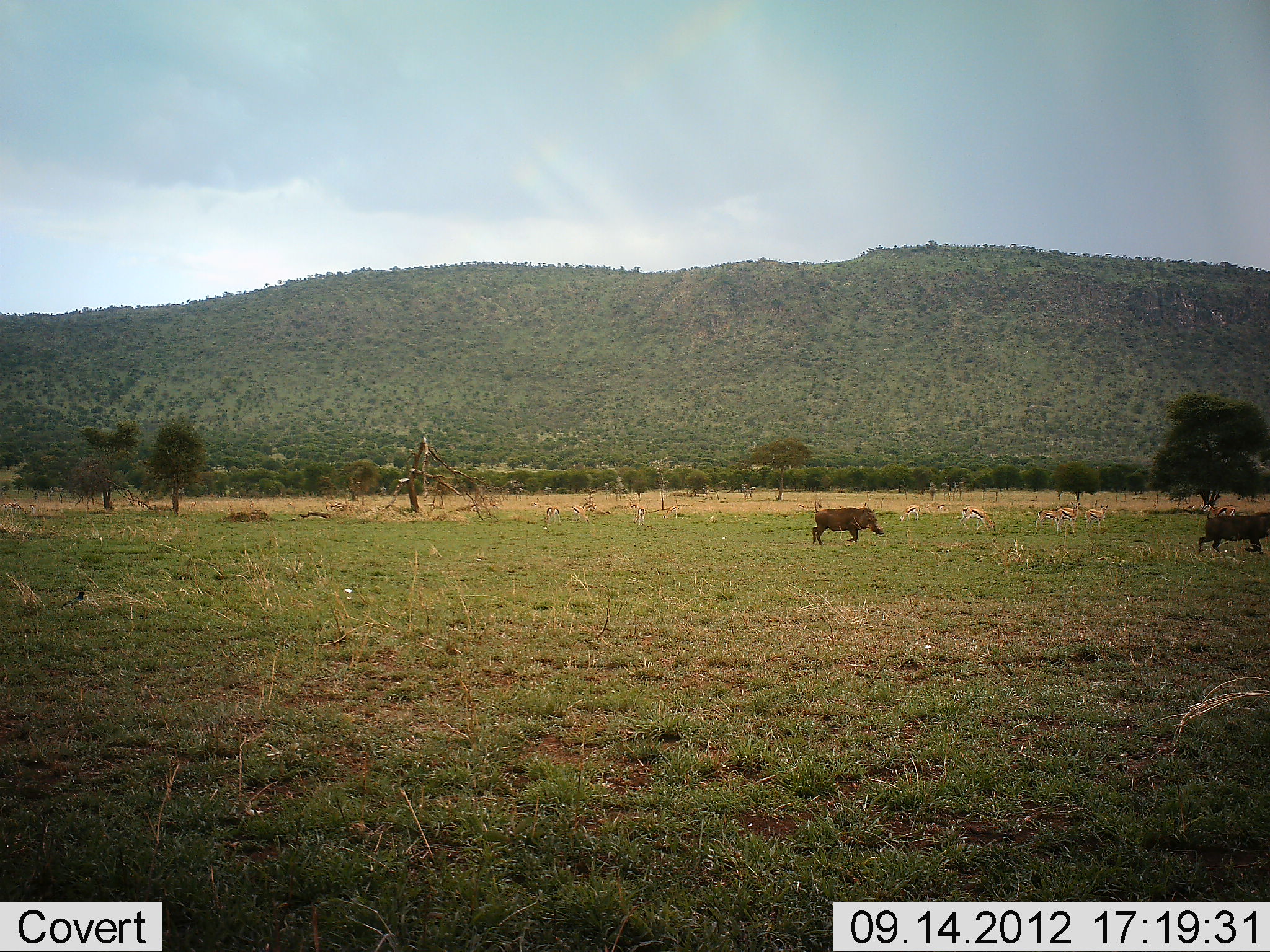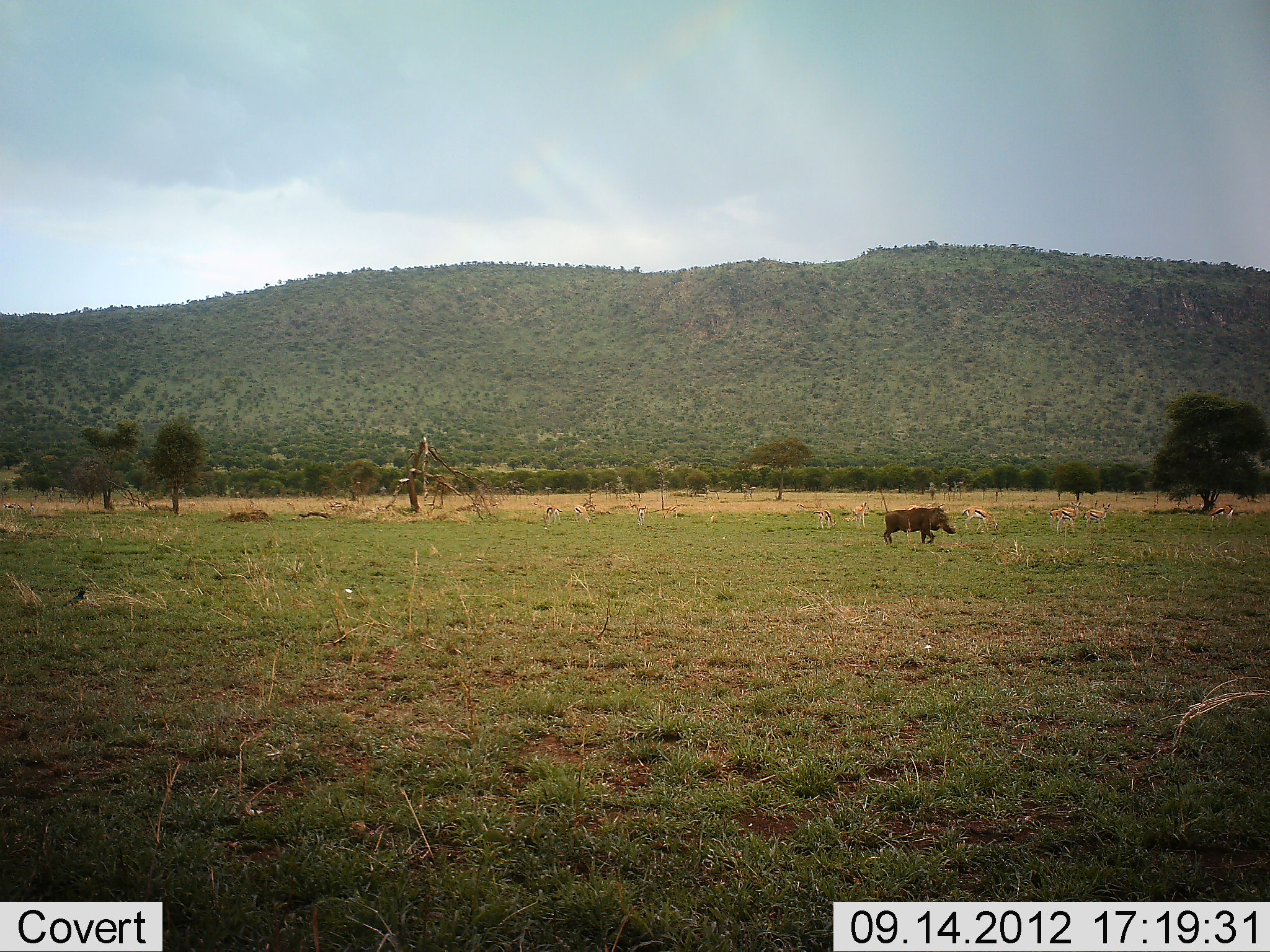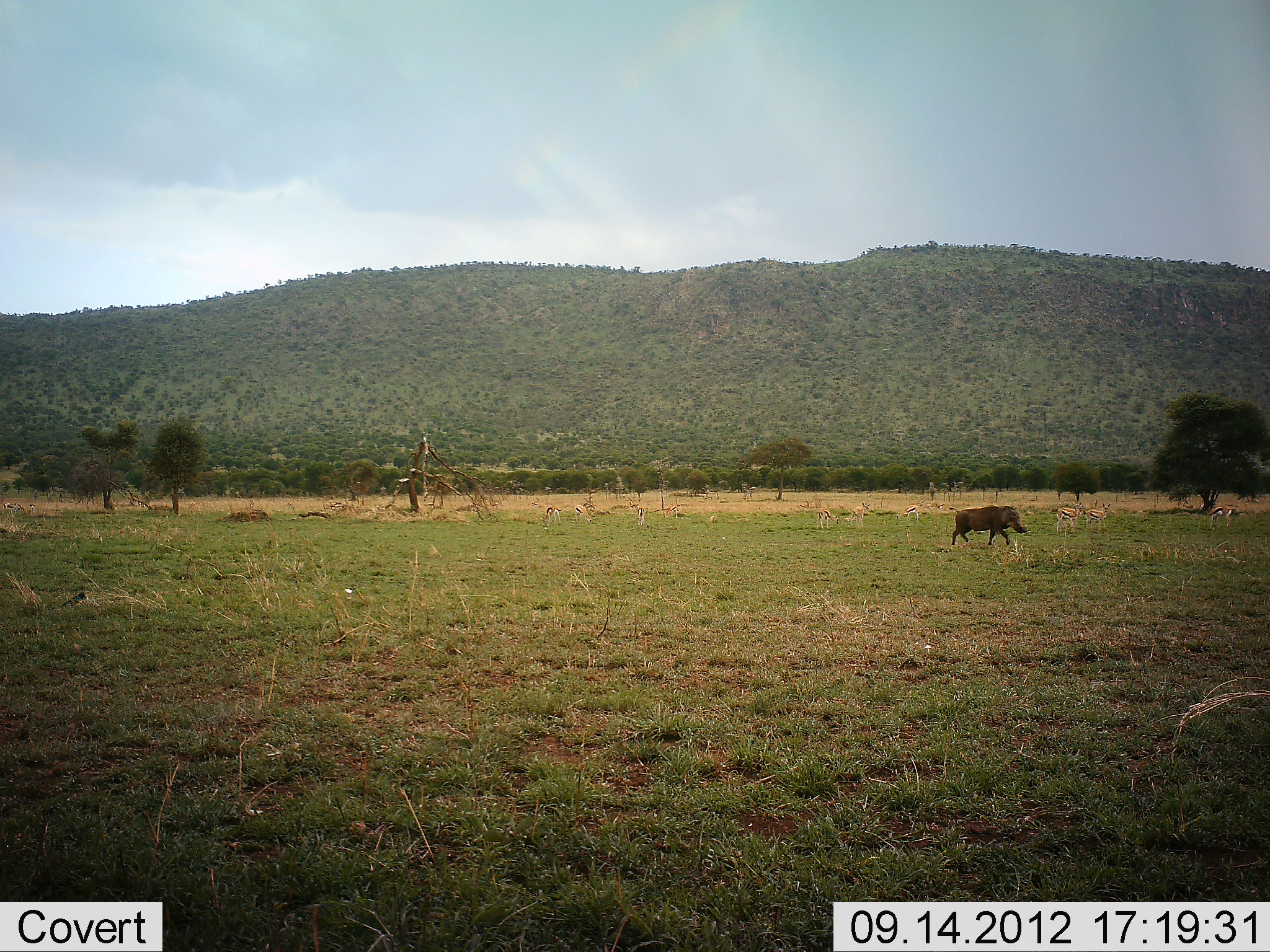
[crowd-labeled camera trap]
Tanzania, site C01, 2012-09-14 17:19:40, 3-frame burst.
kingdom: Animalia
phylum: Chordata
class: Mammalia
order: Artiodactyla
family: Bovidae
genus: Eudorcas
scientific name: Eudorcas thomsonii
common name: thomson's gazelle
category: gazellethomsons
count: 10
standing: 60%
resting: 0%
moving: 10%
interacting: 0%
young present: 0%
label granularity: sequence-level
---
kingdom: Animalia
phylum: Chordata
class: Mammalia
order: Artiodactyla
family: Suidae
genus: Phacochoerus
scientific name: Phacochoerus africanus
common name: warthog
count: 2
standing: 6%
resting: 0%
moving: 100%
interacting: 0%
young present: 0%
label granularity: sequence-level